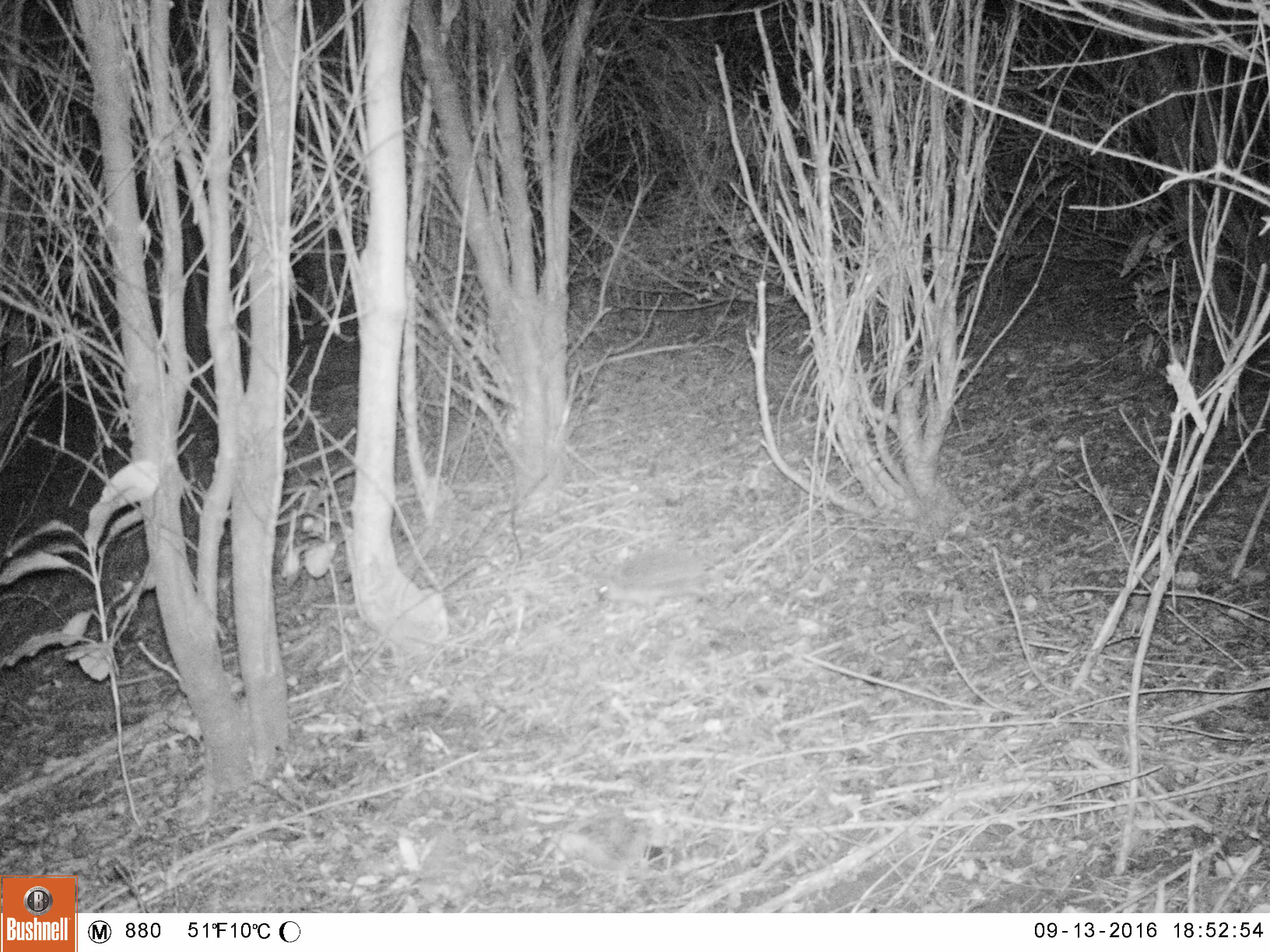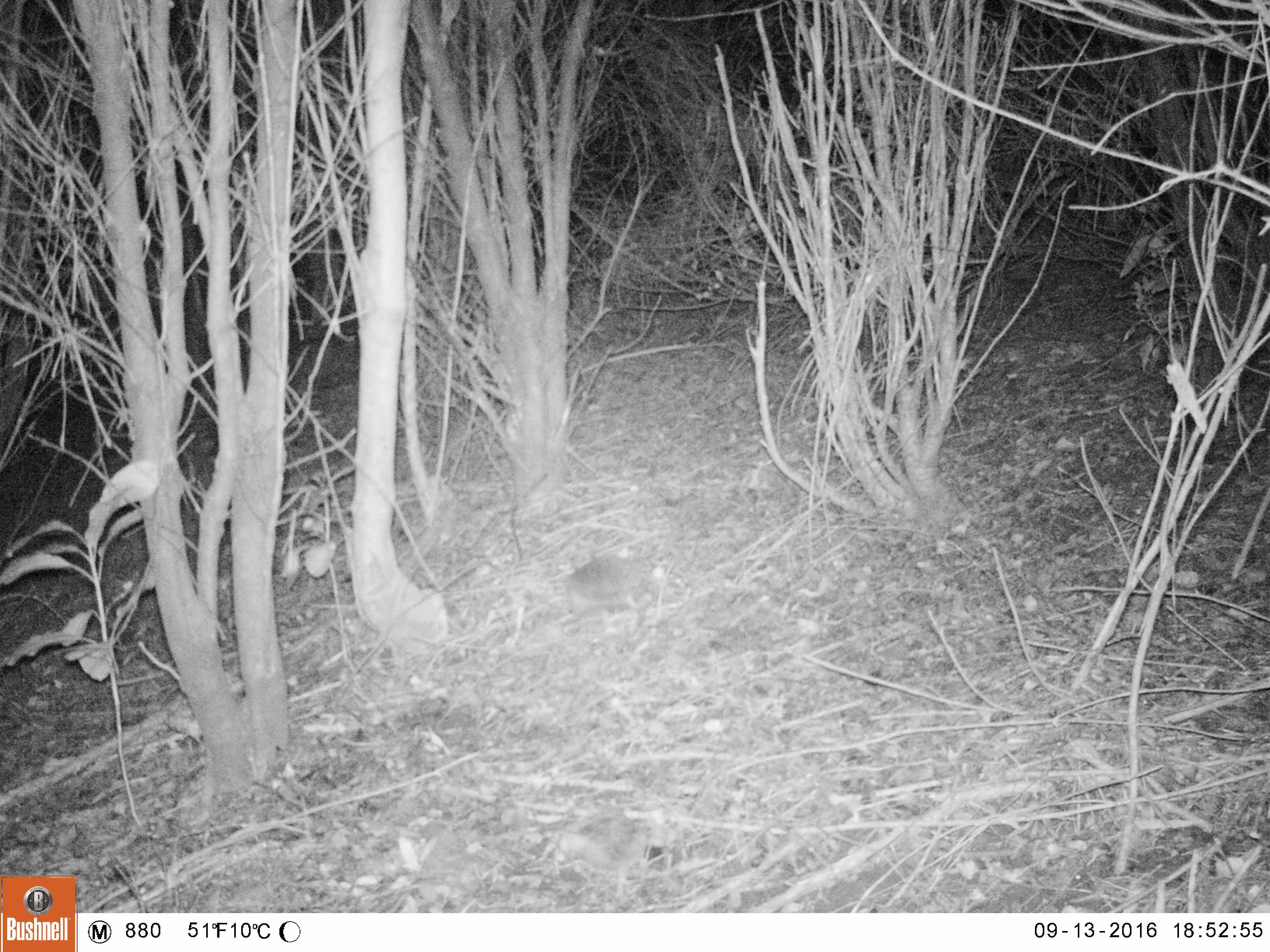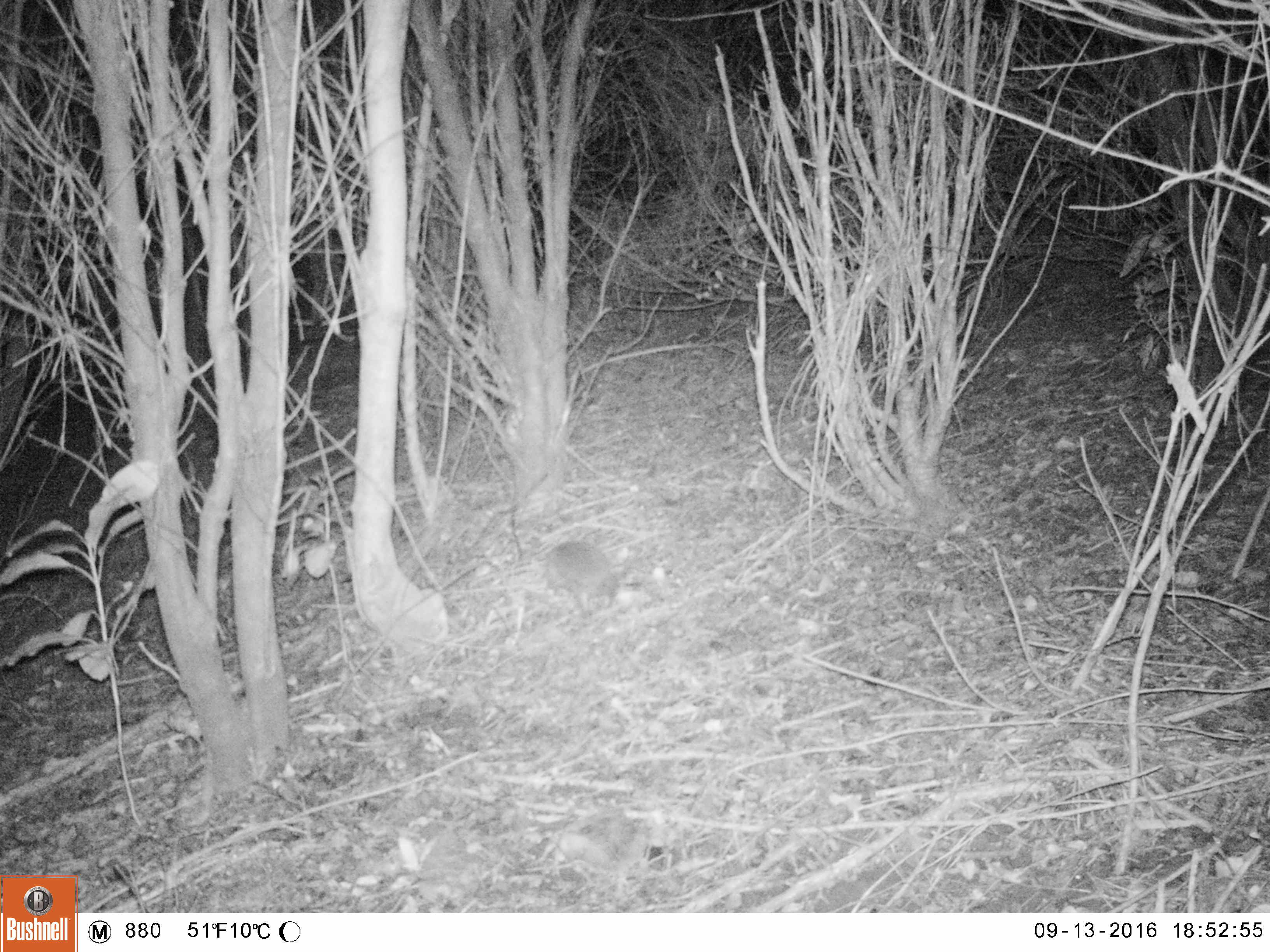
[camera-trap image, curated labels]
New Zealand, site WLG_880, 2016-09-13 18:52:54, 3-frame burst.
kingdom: Animalia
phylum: Chordata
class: Mammalia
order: Eulipotyphla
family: Erinaceidae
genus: Erinaceus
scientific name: Erinaceus europaeus europaeus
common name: european hedgehog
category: hedgehog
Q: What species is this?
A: Hedgehog (european hedgehog) (Erinaceus europaeus europaeus).